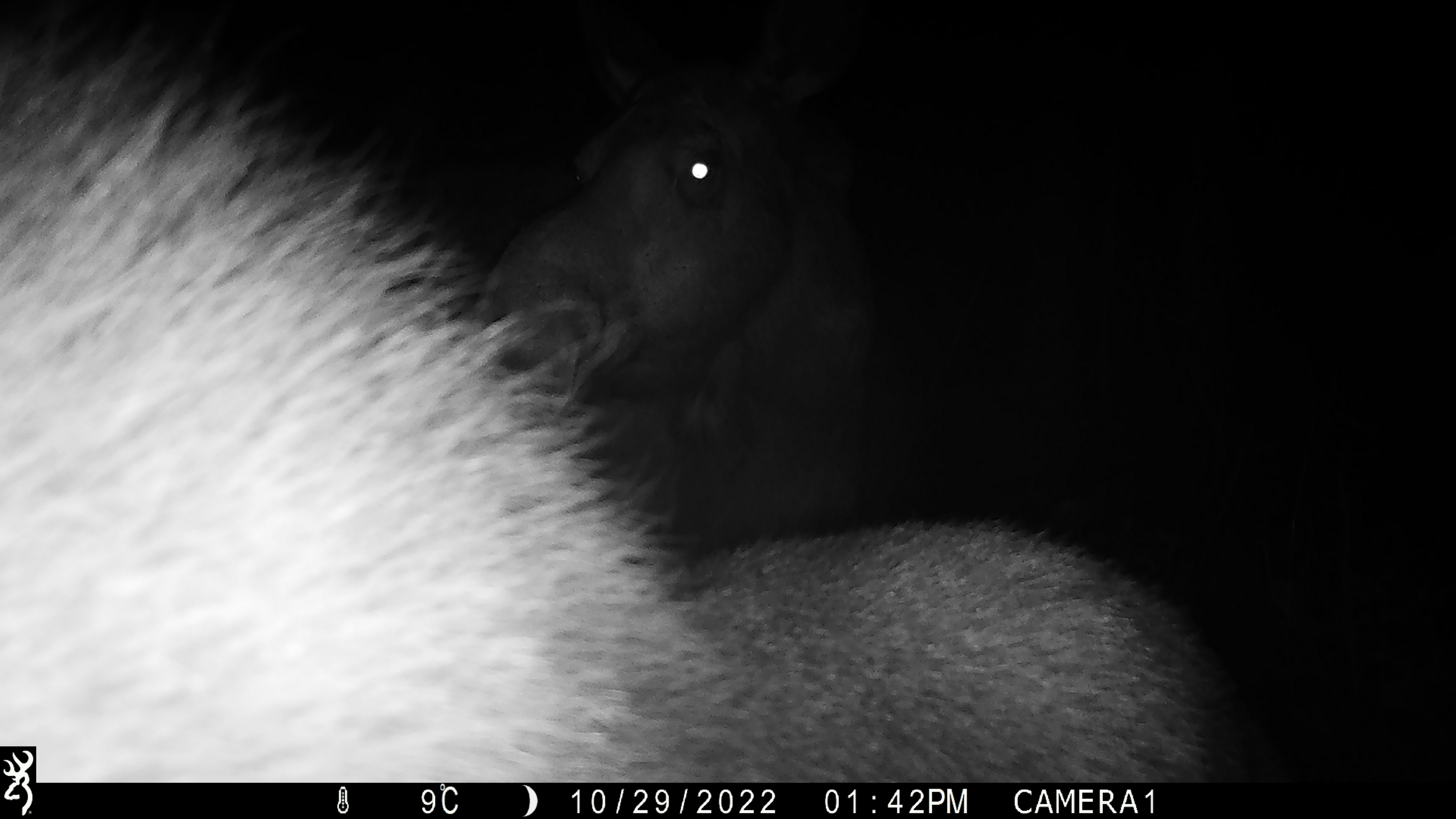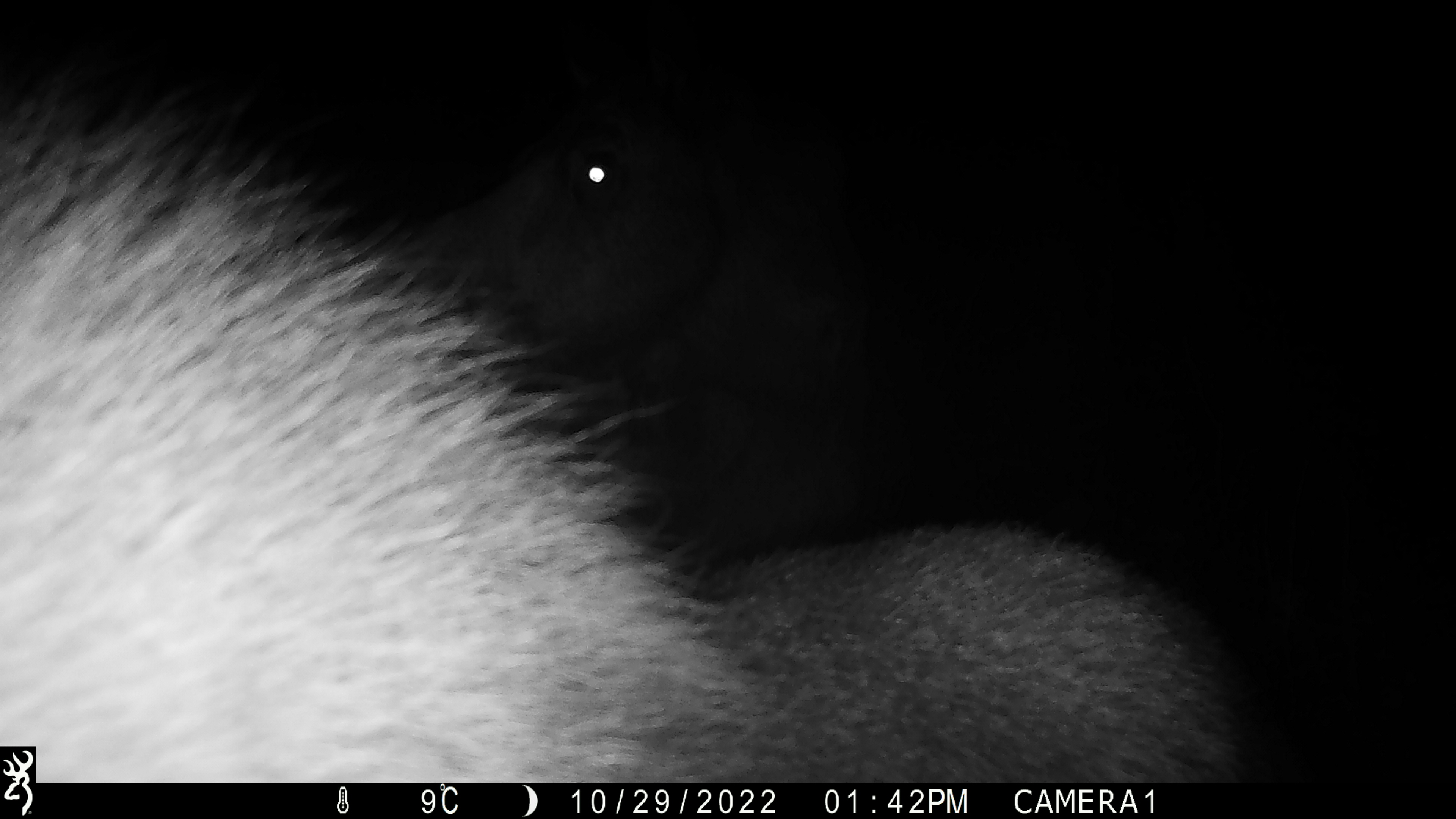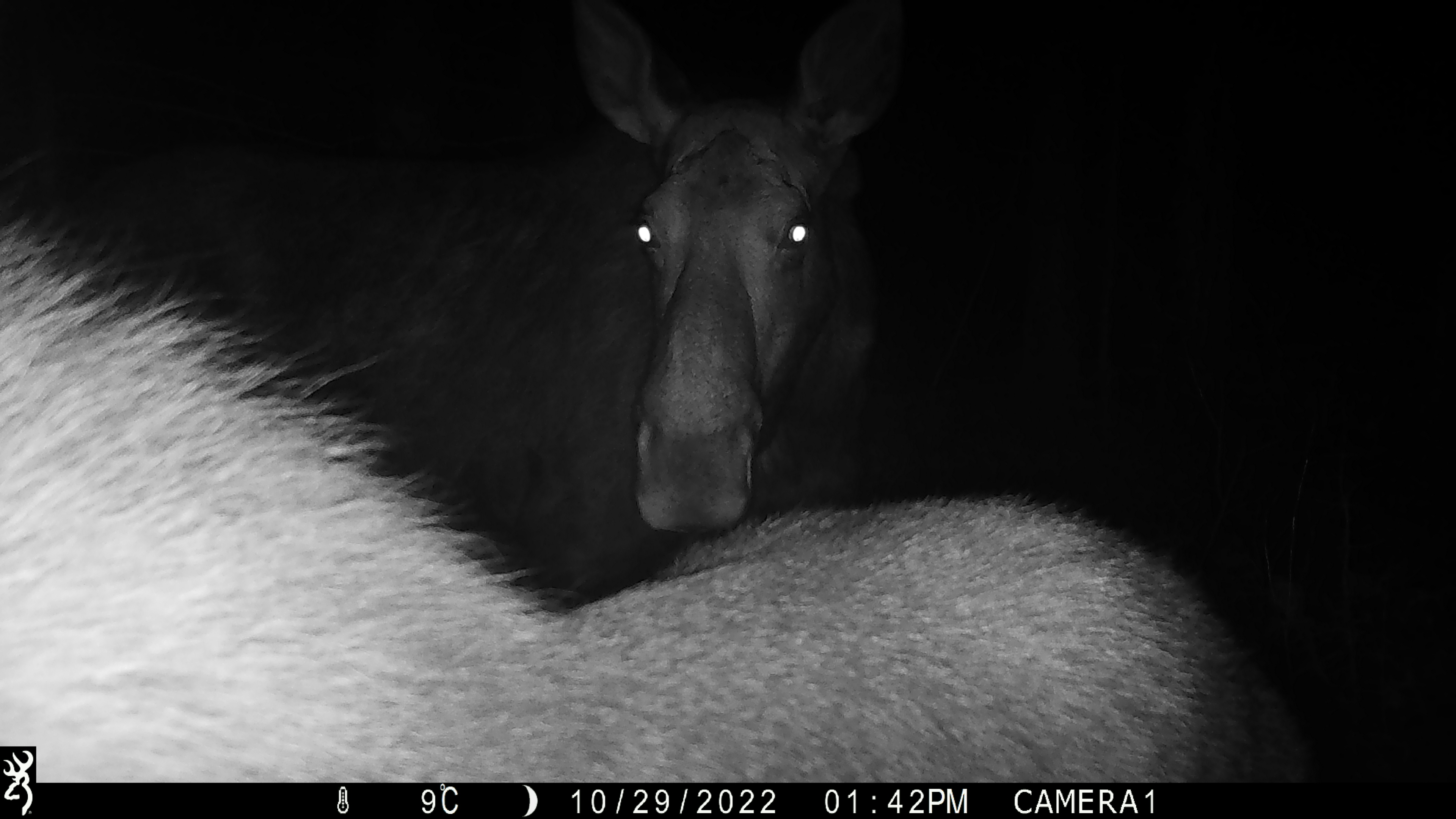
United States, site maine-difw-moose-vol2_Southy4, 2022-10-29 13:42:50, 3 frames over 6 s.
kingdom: Animalia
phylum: Chordata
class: Mammalia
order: Artiodactyla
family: Cervidae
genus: Alces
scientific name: Alces alces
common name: moose